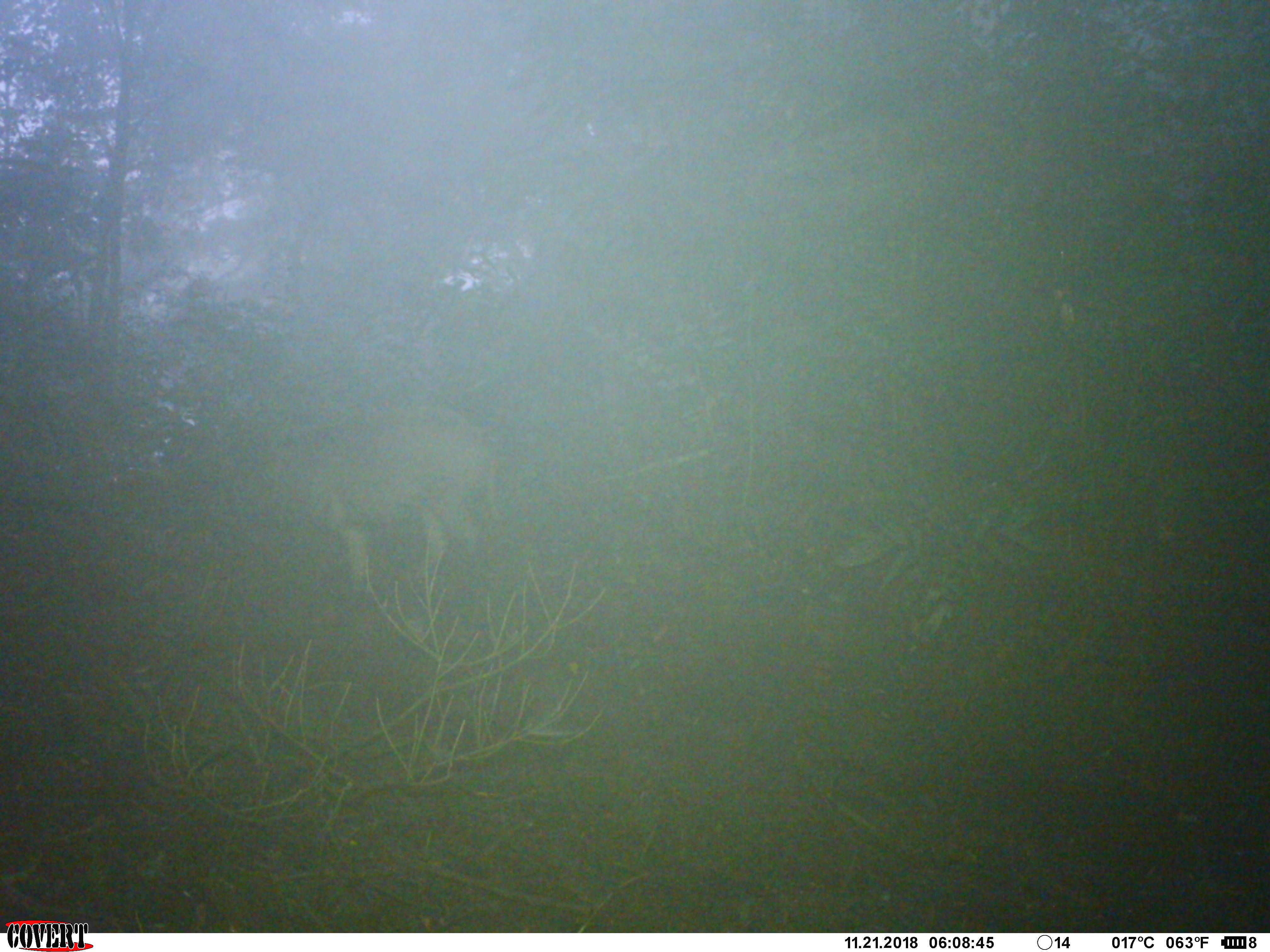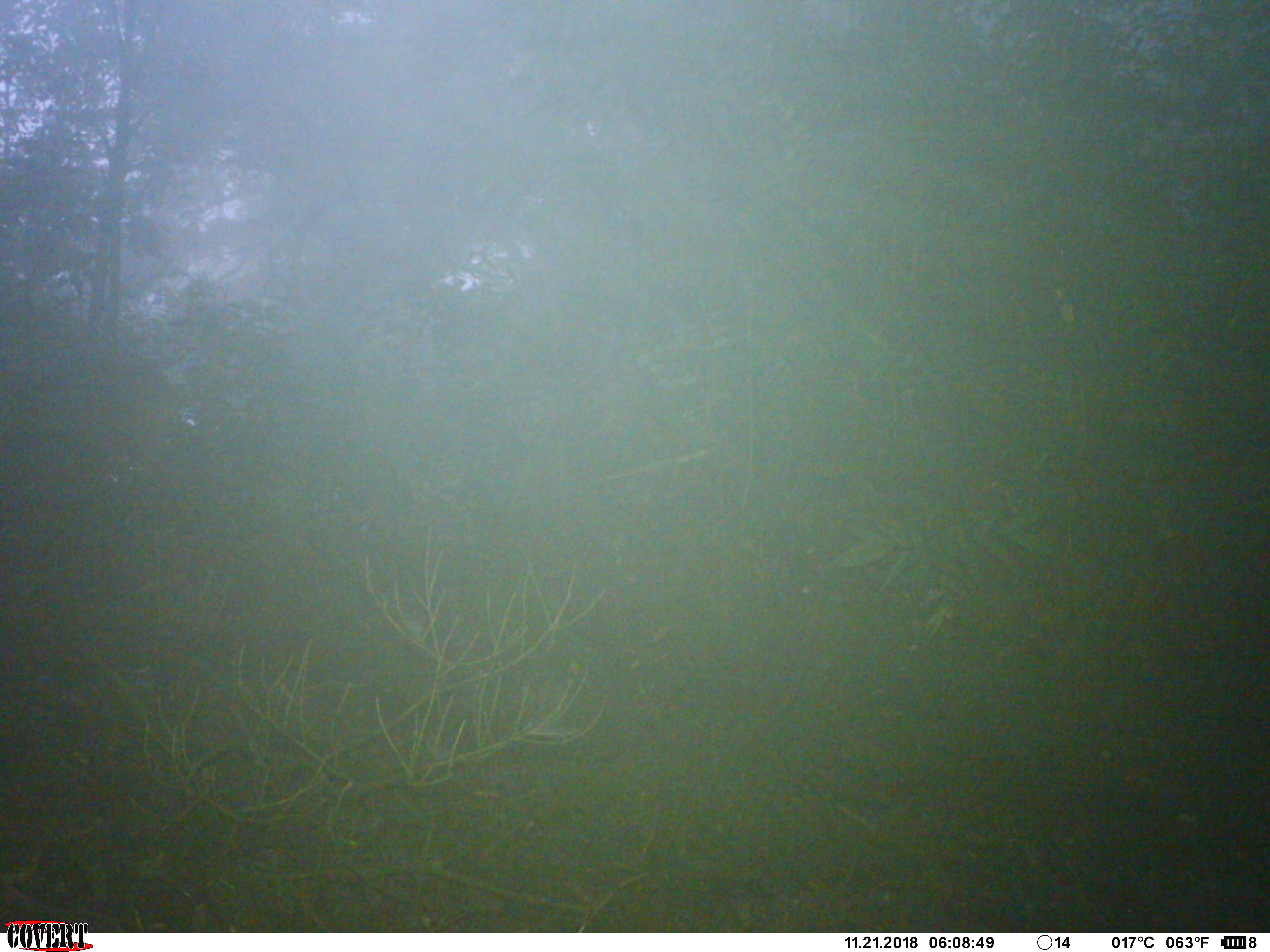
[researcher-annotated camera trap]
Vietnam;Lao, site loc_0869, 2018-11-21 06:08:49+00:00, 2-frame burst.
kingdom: Animalia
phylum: Chordata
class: Mammalia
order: Artiodactyla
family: Suidae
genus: Sus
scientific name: Sus scrofa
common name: eurasian wild pig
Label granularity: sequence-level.